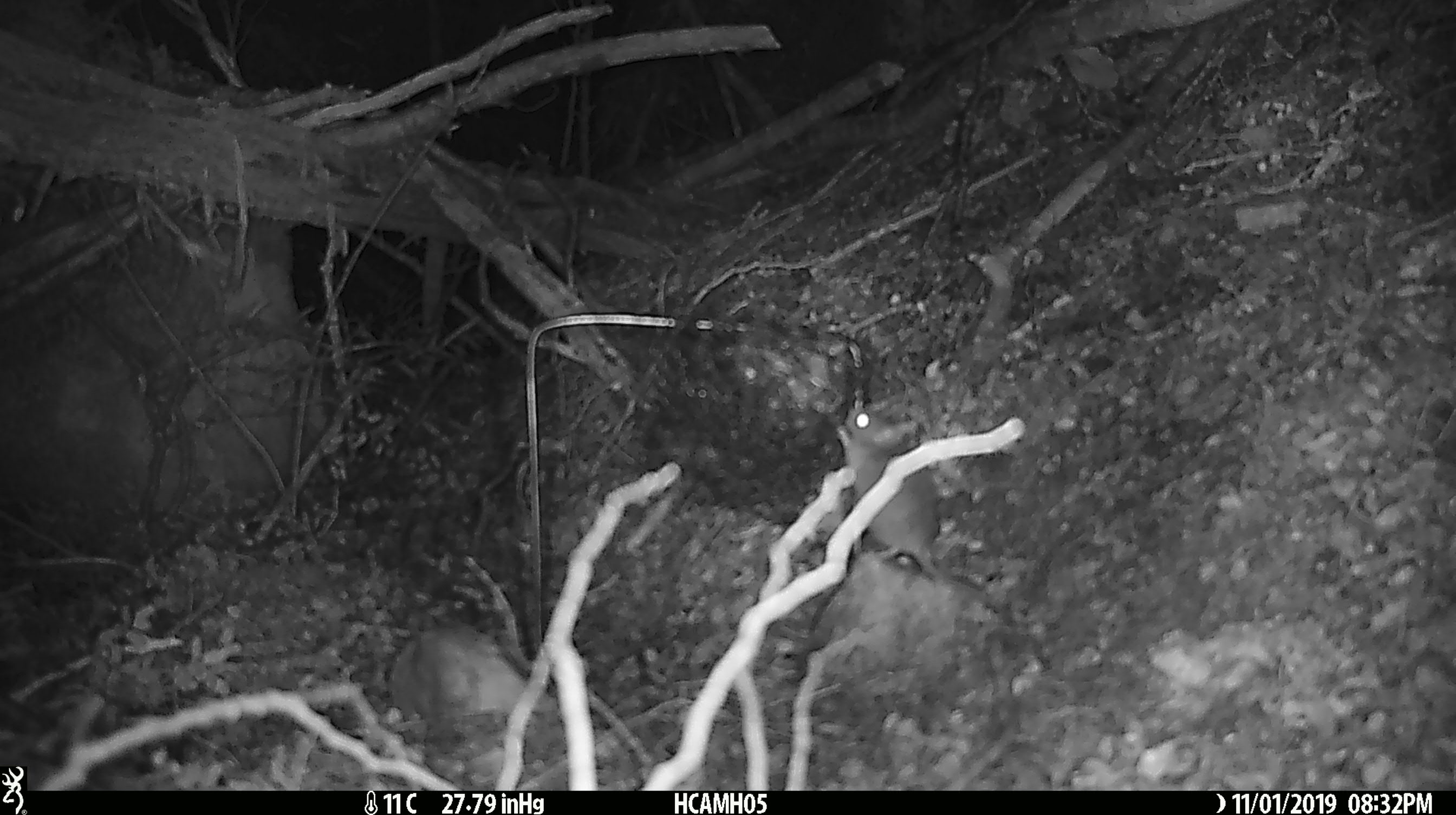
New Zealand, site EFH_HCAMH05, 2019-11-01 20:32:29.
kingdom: Animalia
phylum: Chordata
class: Mammalia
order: Rodentia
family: Muridae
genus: Mus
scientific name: Mus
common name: mouse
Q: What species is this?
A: Mouse (Mus).